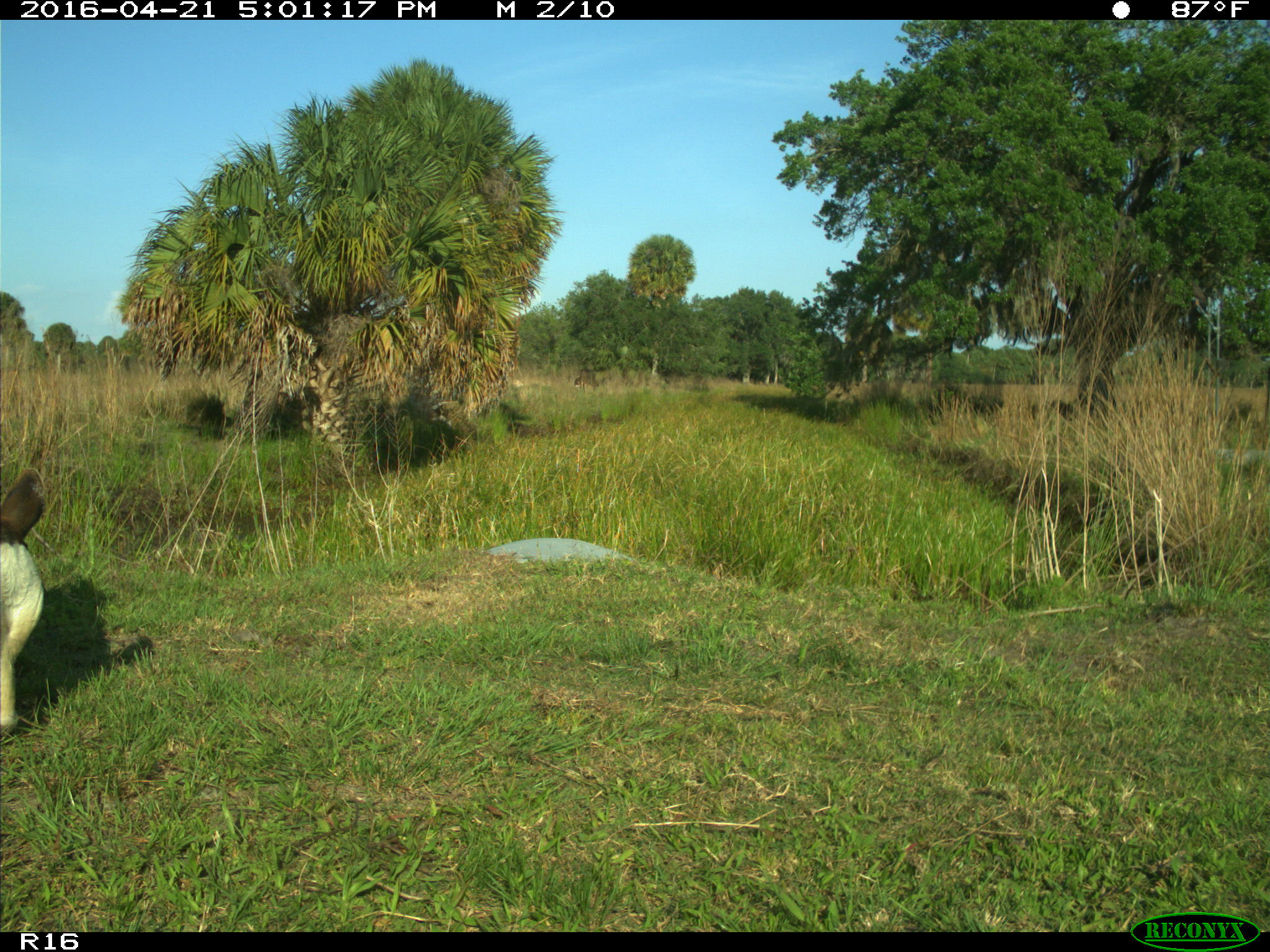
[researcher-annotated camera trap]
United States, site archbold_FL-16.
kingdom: Animalia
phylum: Chordata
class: Mammalia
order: Artiodactyla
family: Bovidae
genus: Bos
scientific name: Bos taurus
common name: domestic cow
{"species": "Bos taurus (domestic cow)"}